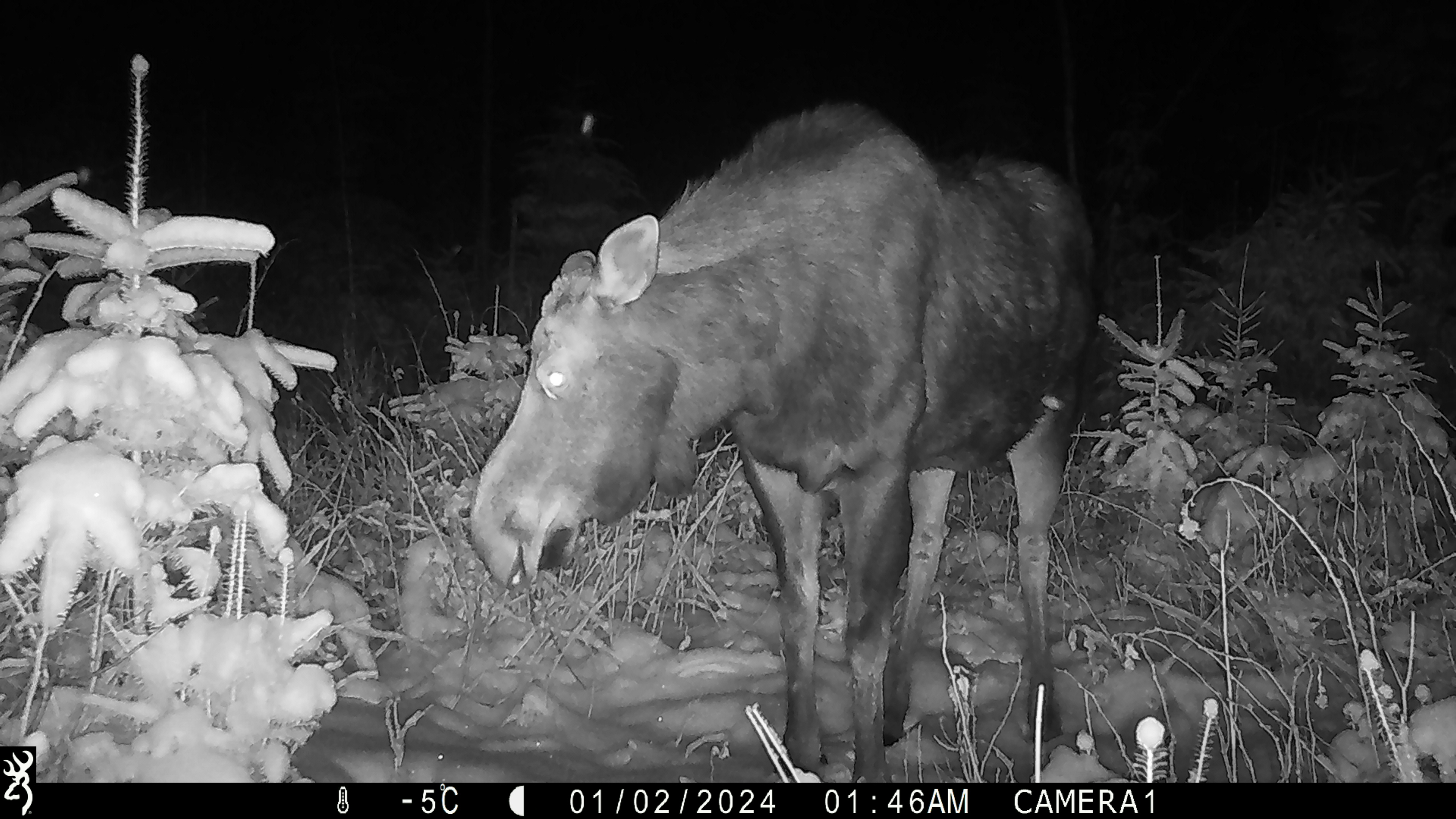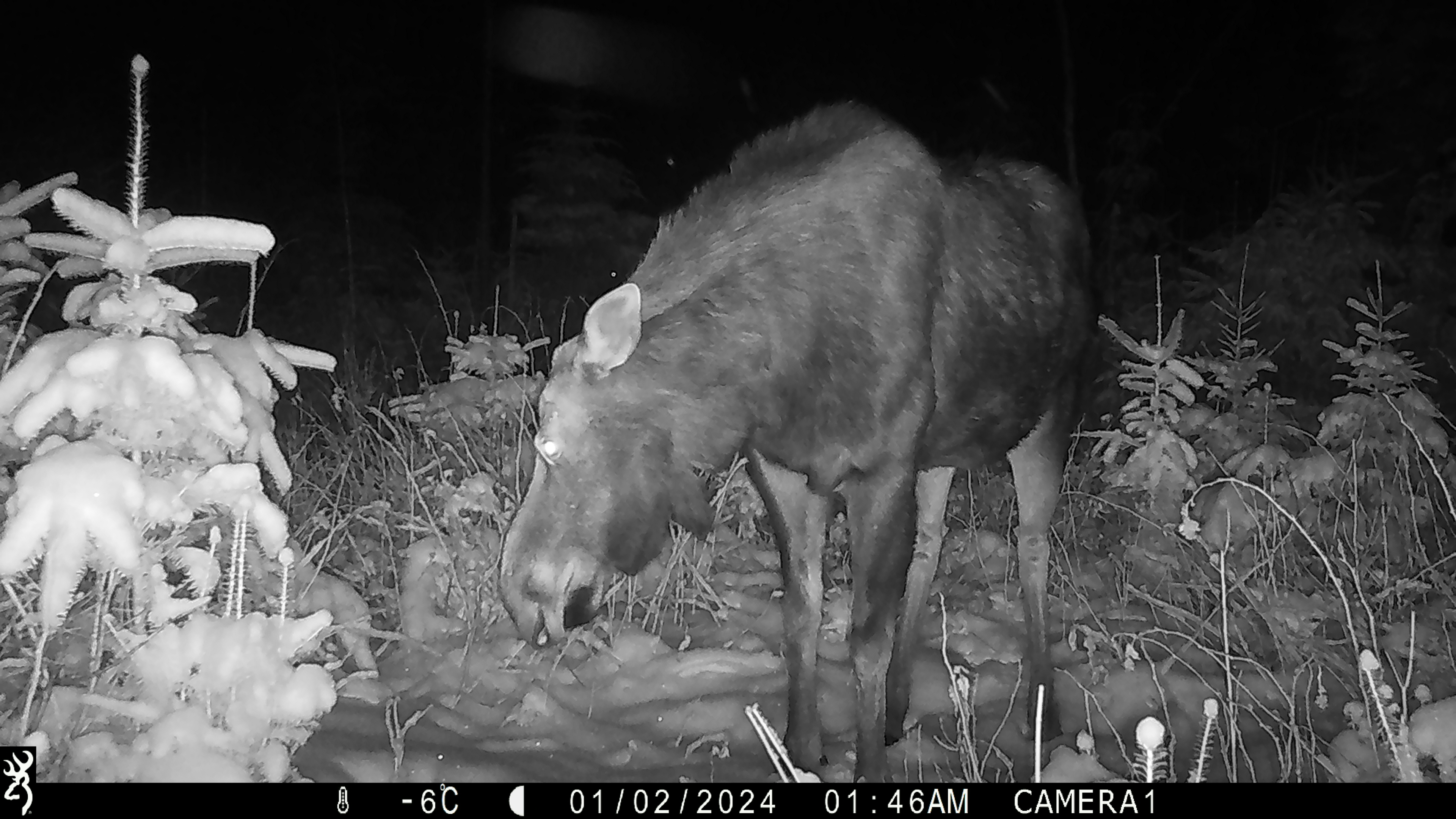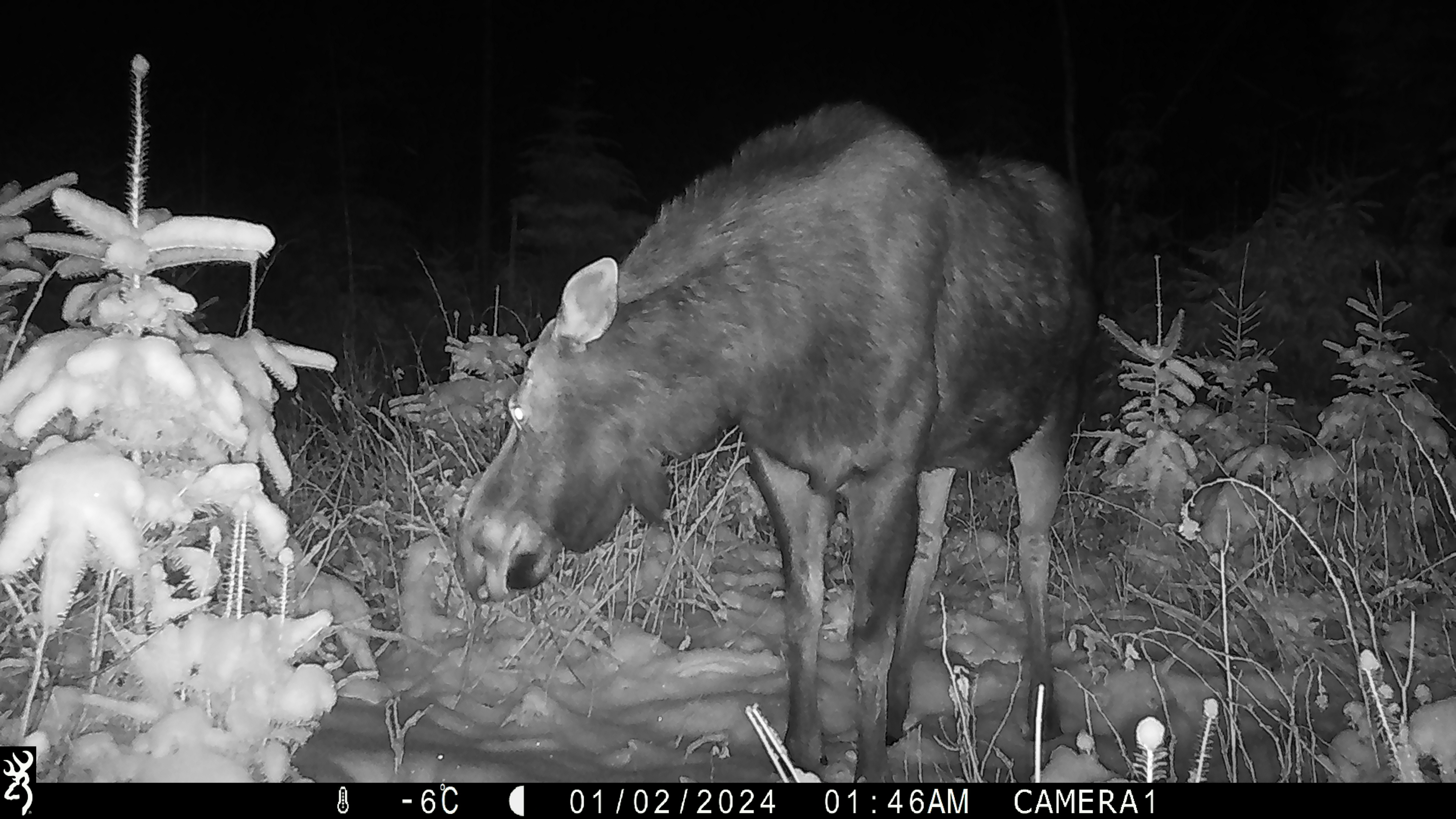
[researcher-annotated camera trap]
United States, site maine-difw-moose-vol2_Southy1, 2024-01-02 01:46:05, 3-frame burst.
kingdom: Animalia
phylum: Chordata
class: Mammalia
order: Artiodactyla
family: Cervidae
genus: Alces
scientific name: Alces alces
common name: moose